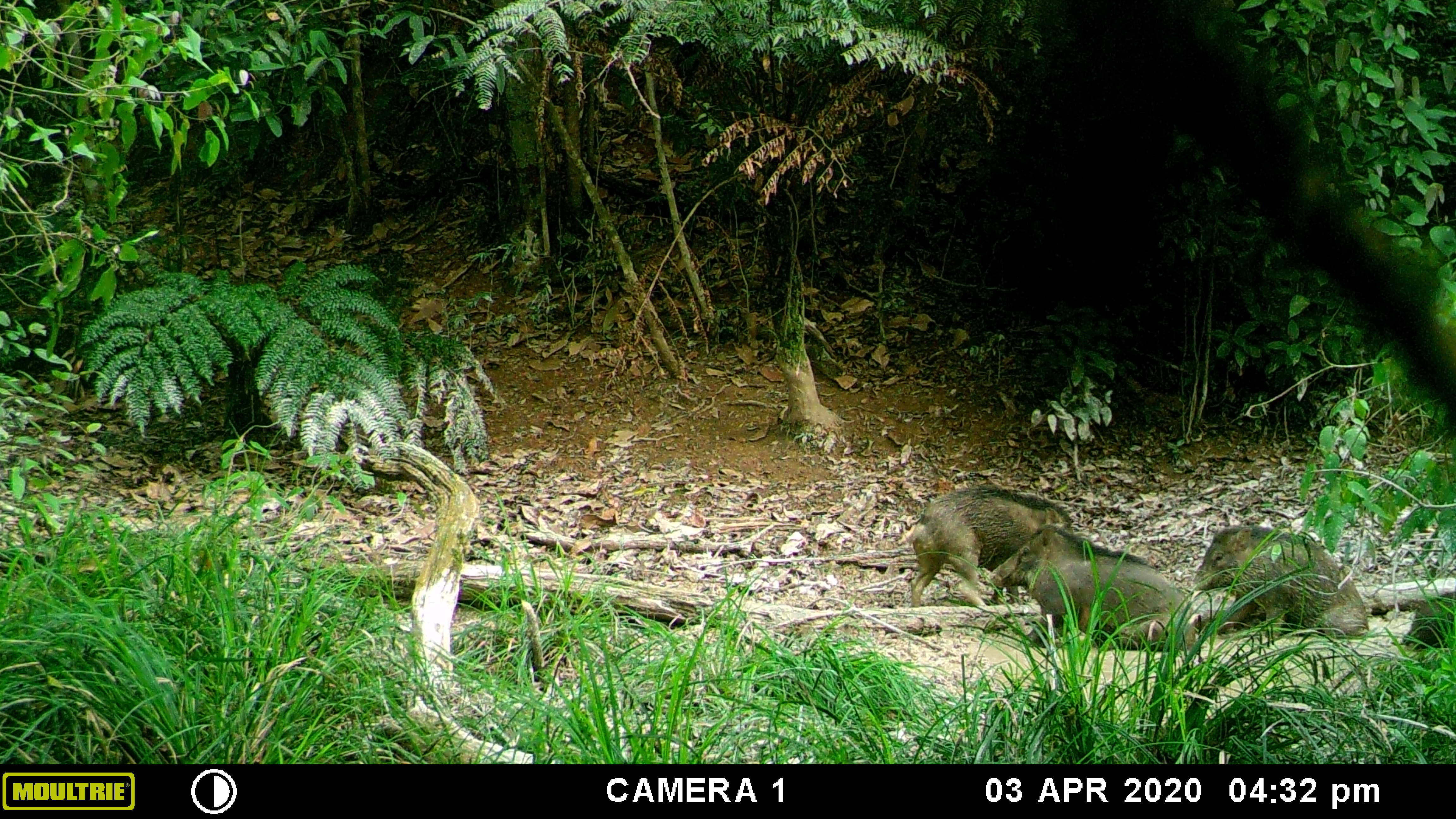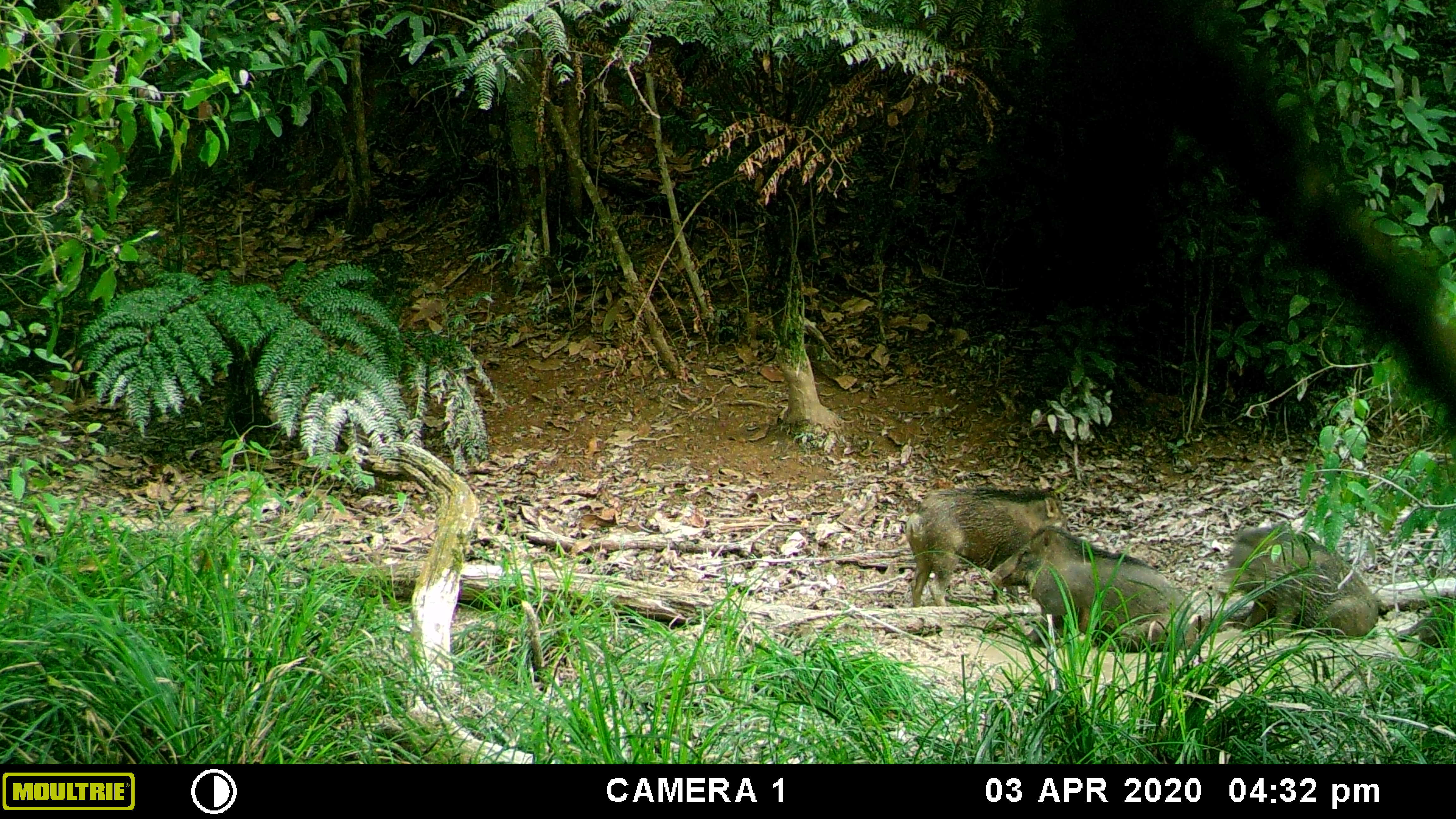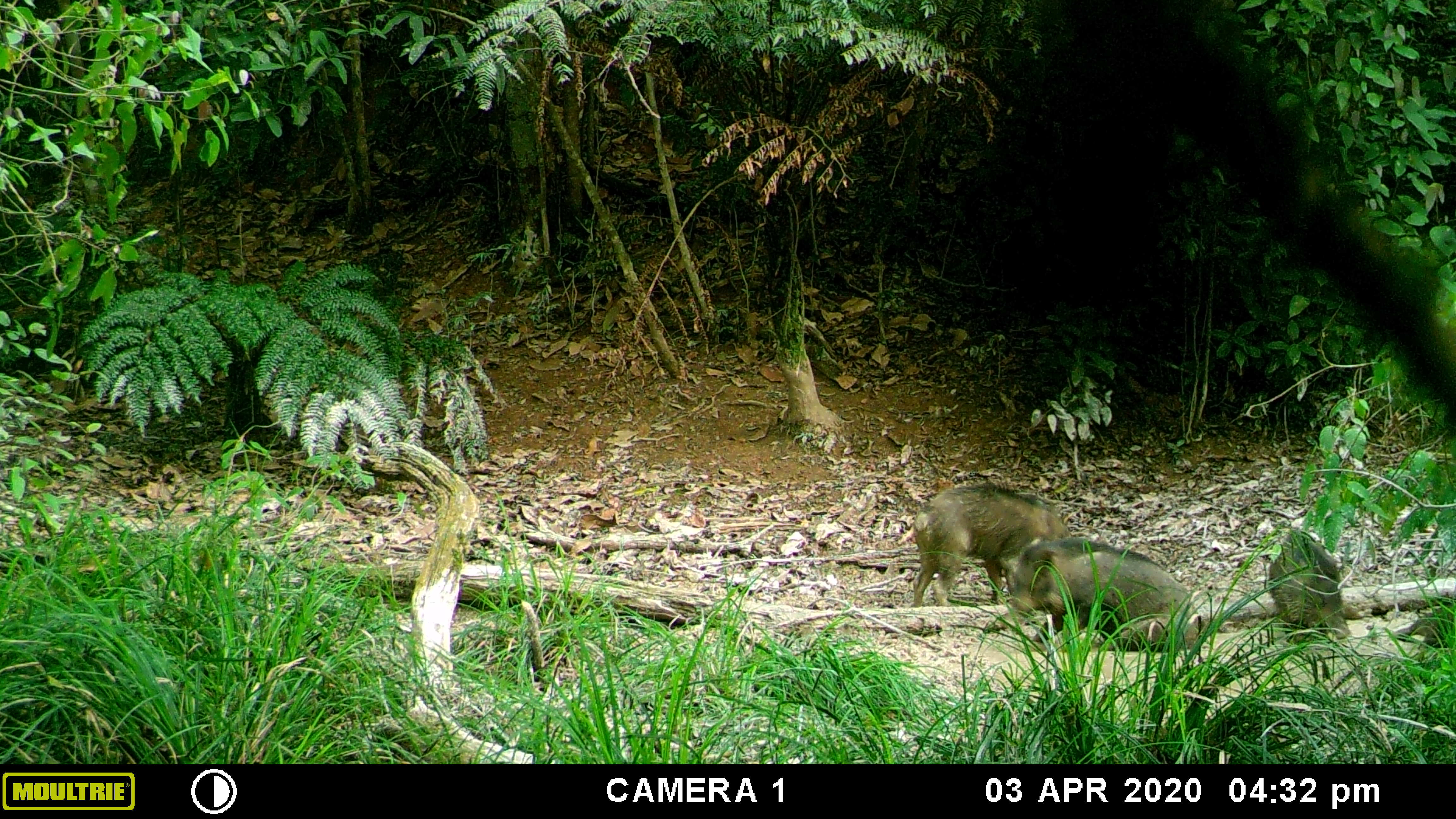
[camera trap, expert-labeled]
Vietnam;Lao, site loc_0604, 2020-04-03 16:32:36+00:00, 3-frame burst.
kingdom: Animalia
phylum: Chordata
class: Mammalia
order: Artiodactyla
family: Suidae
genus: Sus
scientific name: Sus scrofa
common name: eurasian wild pig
Eurasian wild pig (Sus scrofa). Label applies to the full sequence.